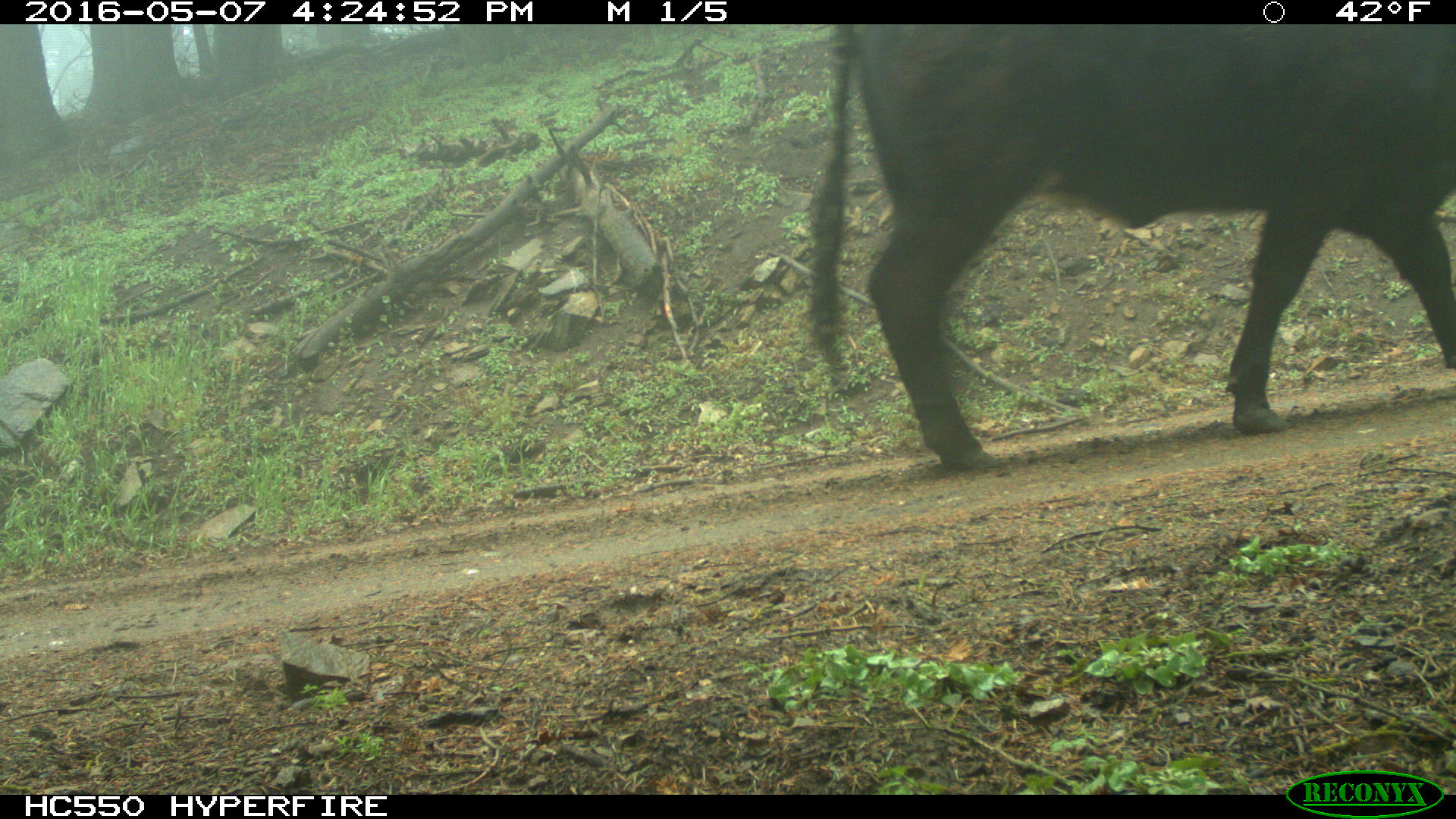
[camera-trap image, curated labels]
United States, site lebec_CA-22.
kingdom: Animalia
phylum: Chordata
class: Mammalia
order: Artiodactyla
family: Bovidae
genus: Bos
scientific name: Bos taurus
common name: domestic cow